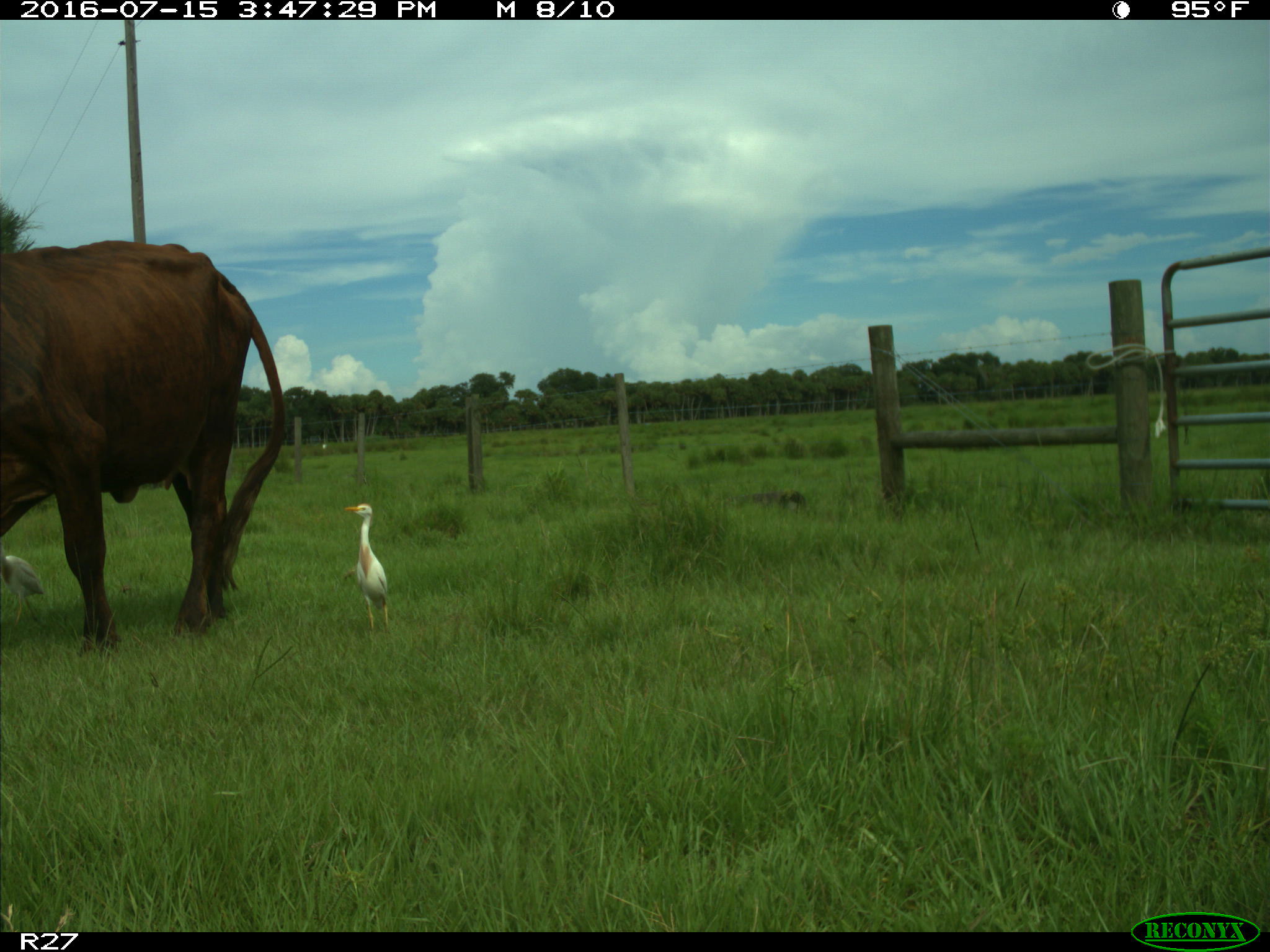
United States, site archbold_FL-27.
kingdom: Animalia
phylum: Chordata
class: Mammalia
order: Artiodactyla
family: Bovidae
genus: Bos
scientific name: Bos taurus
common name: domestic cow